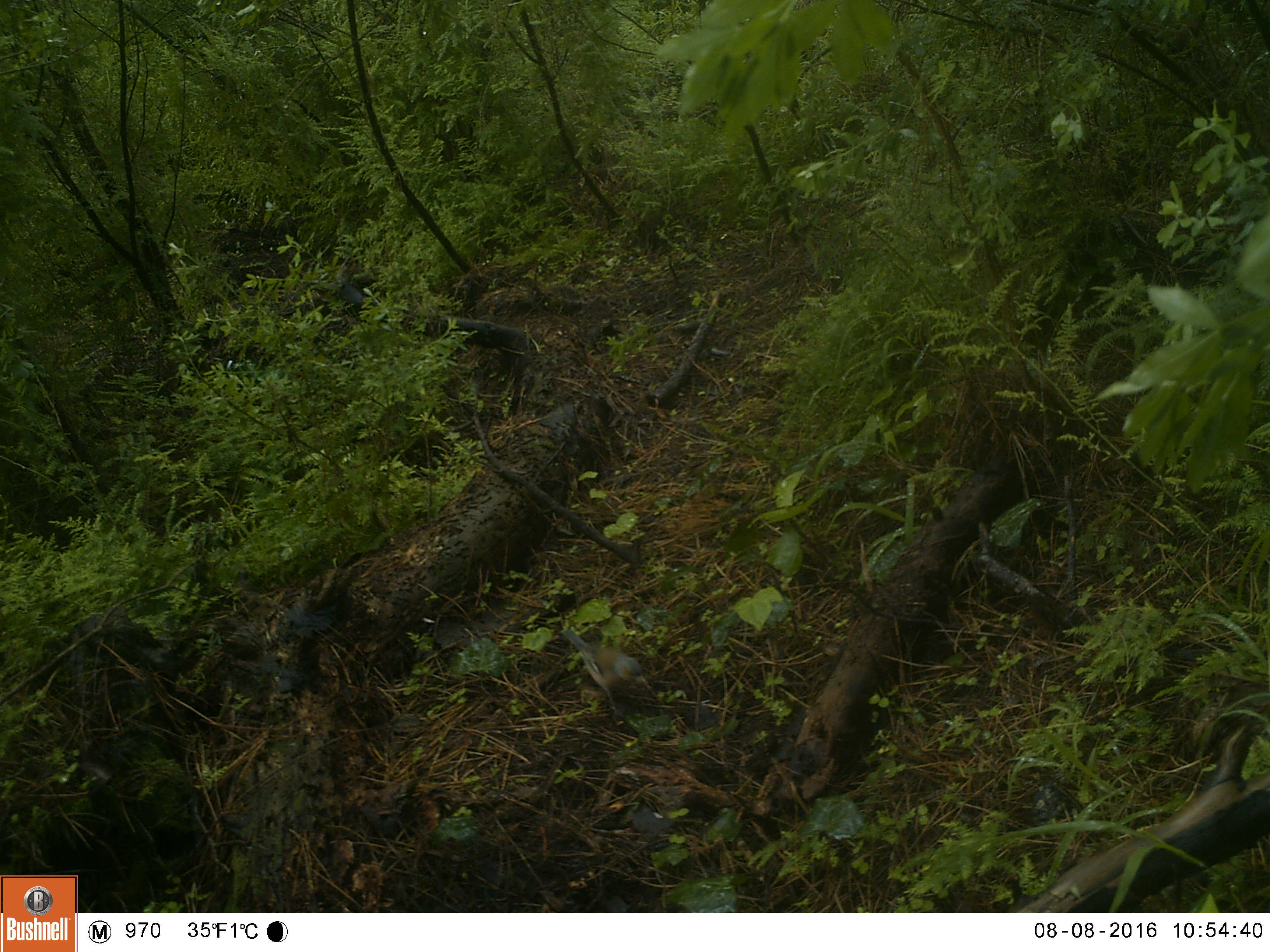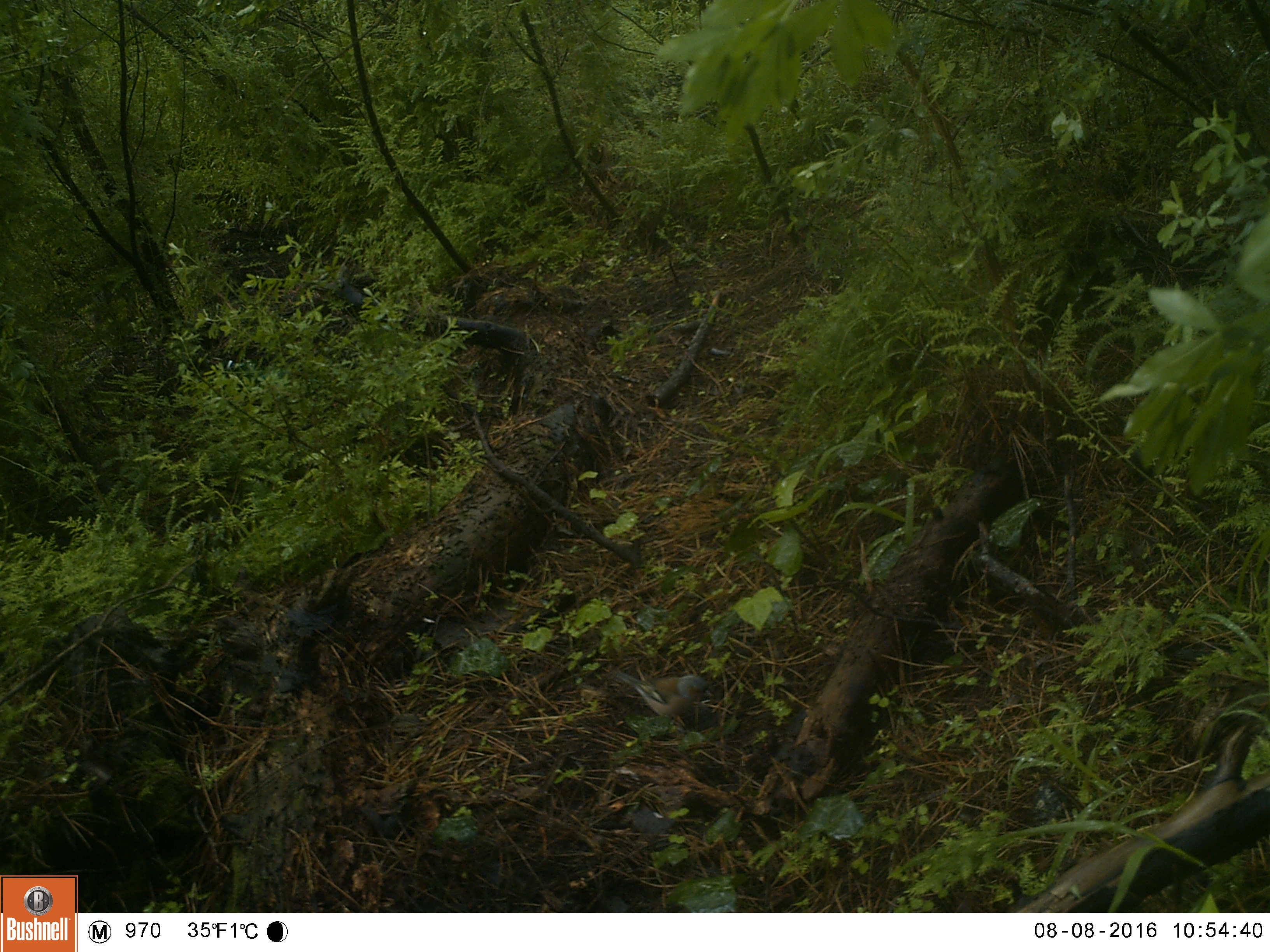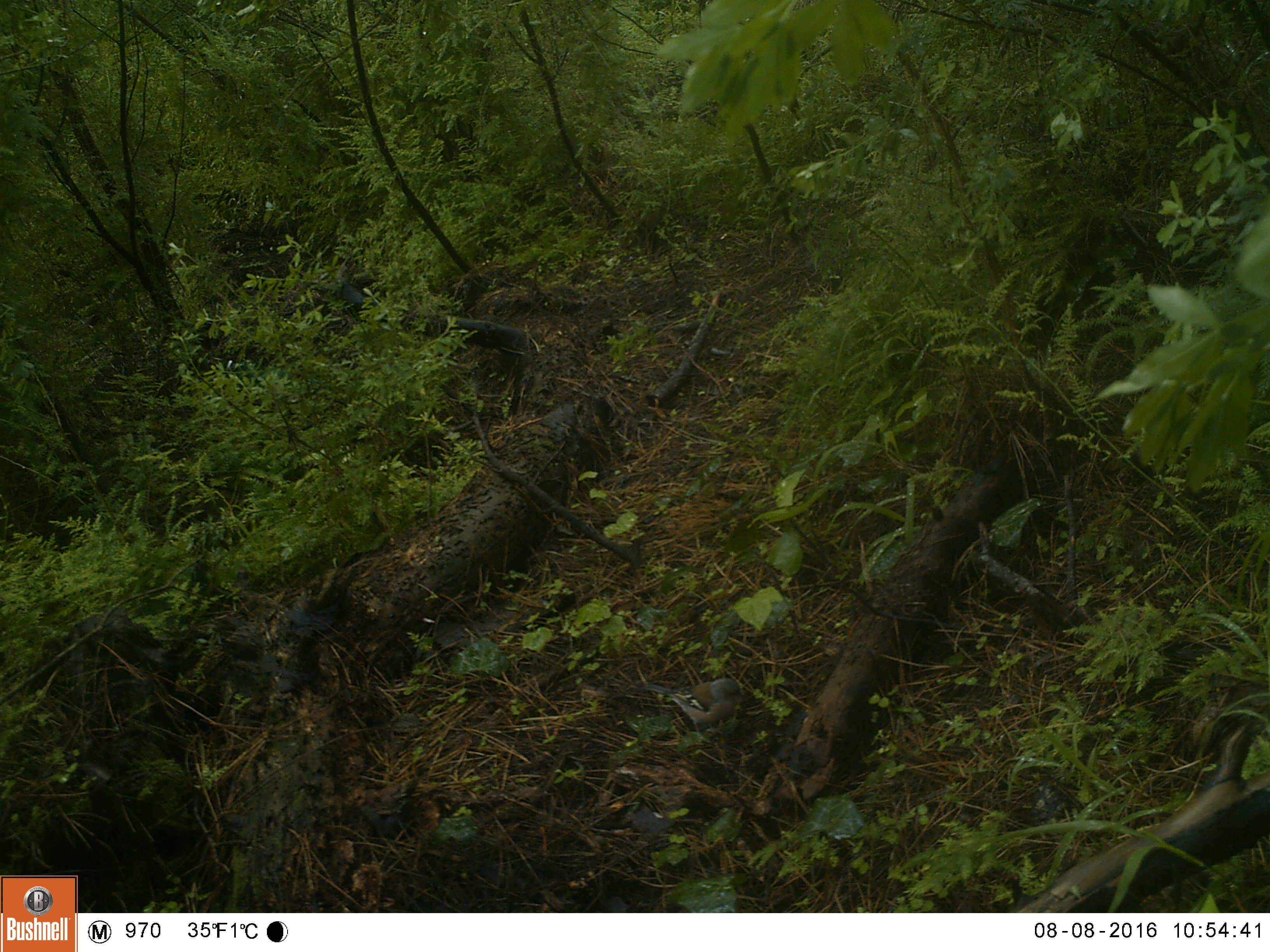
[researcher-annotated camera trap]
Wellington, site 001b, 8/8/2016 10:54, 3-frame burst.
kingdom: Animalia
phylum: Chordata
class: Aves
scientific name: Aves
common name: bird